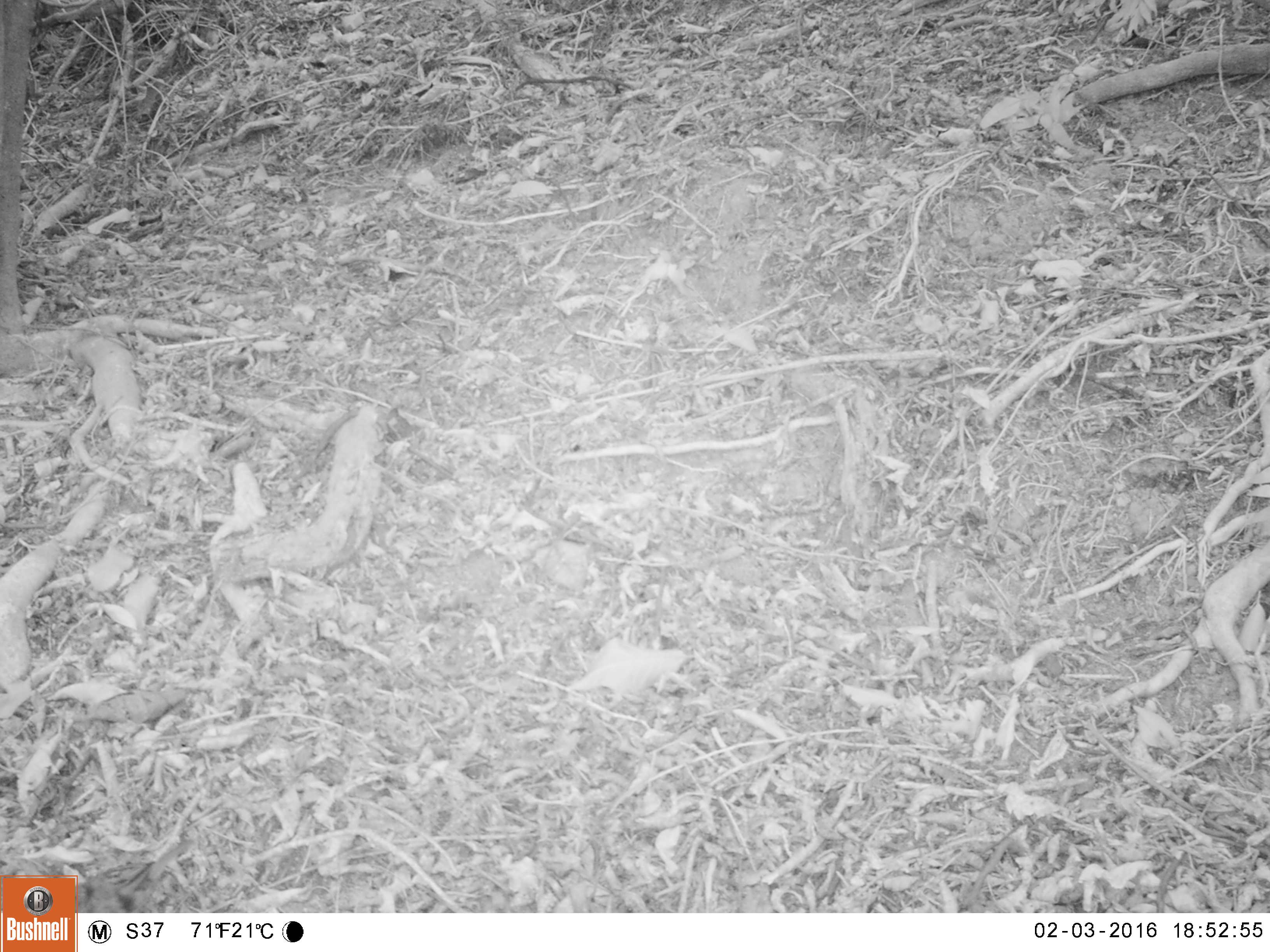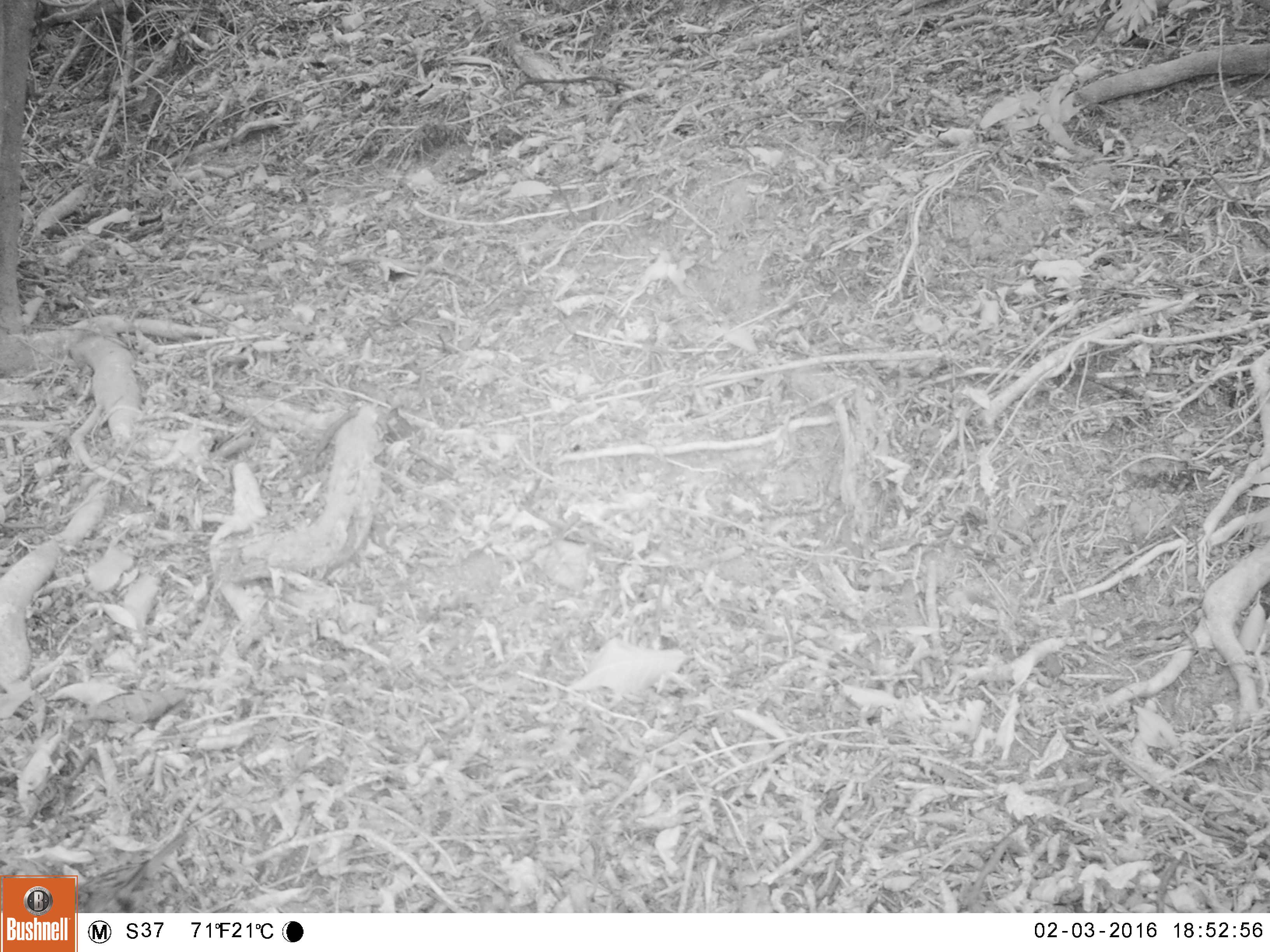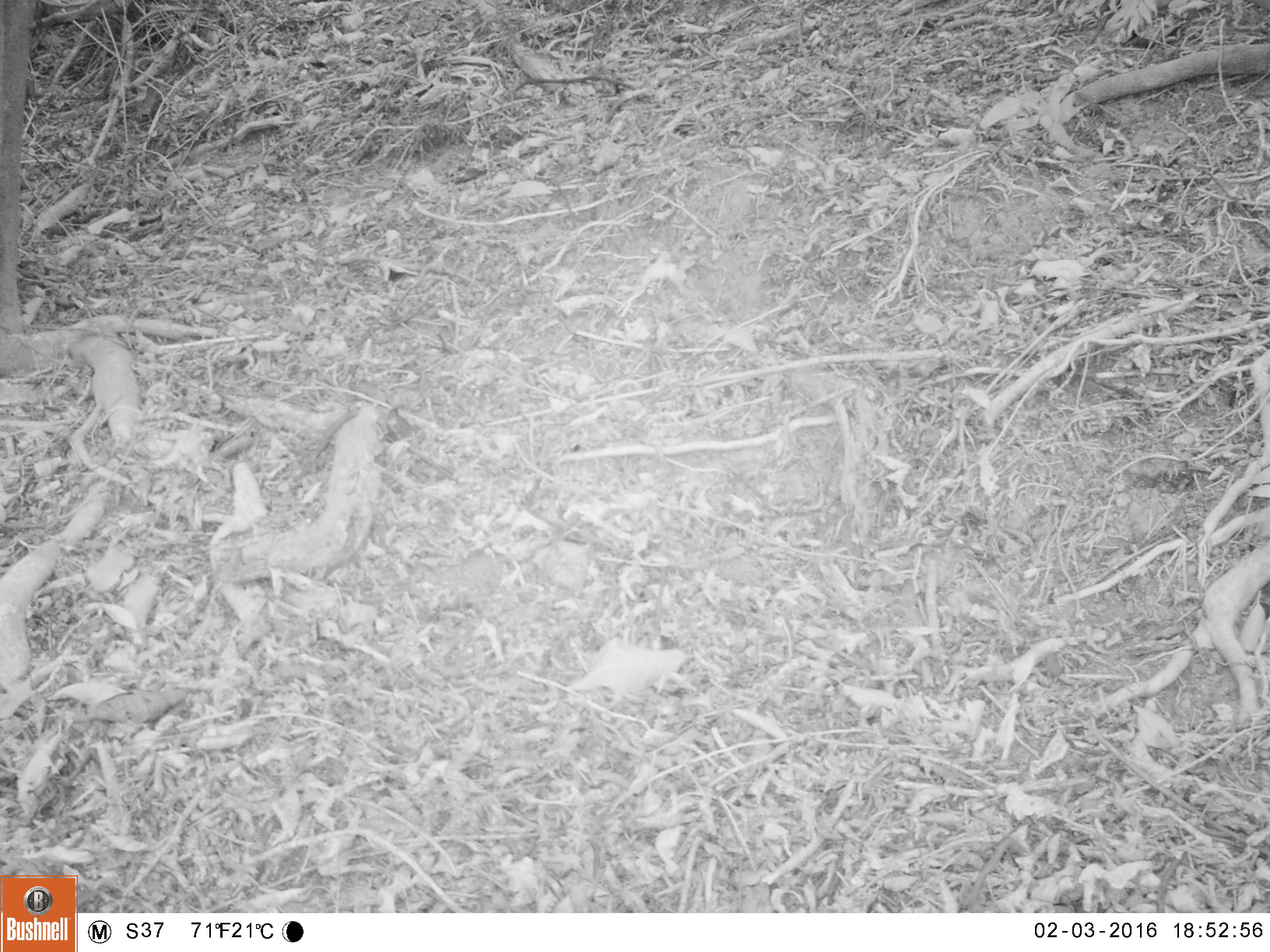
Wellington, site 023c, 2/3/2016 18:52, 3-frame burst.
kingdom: Animalia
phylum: Chordata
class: Aves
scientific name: Aves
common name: bird